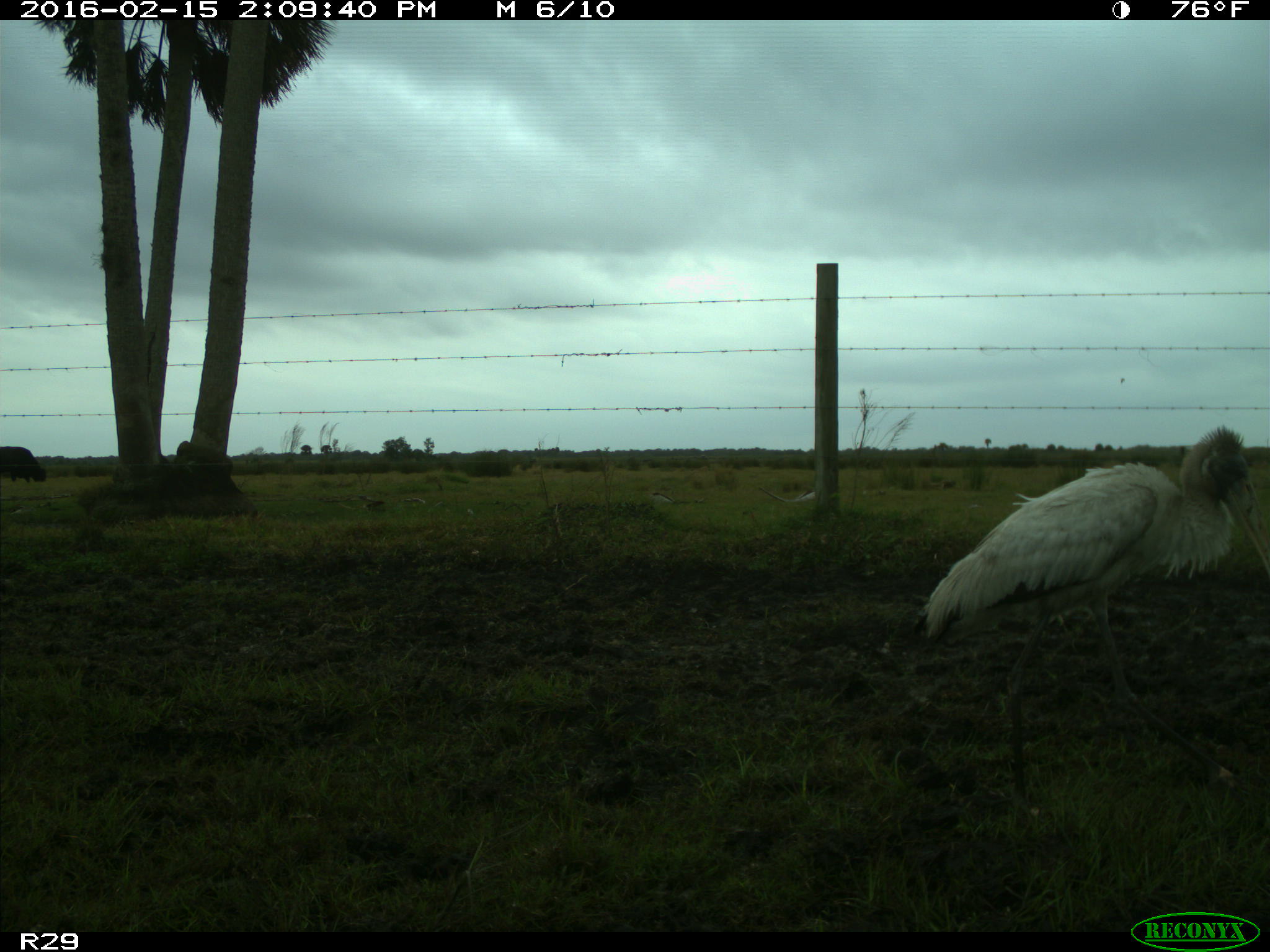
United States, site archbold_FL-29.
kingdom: Animalia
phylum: Chordata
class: Mammalia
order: Artiodactyla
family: Bovidae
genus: Bos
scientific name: Bos taurus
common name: domestic cow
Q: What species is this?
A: Bos taurus (domestic cow).